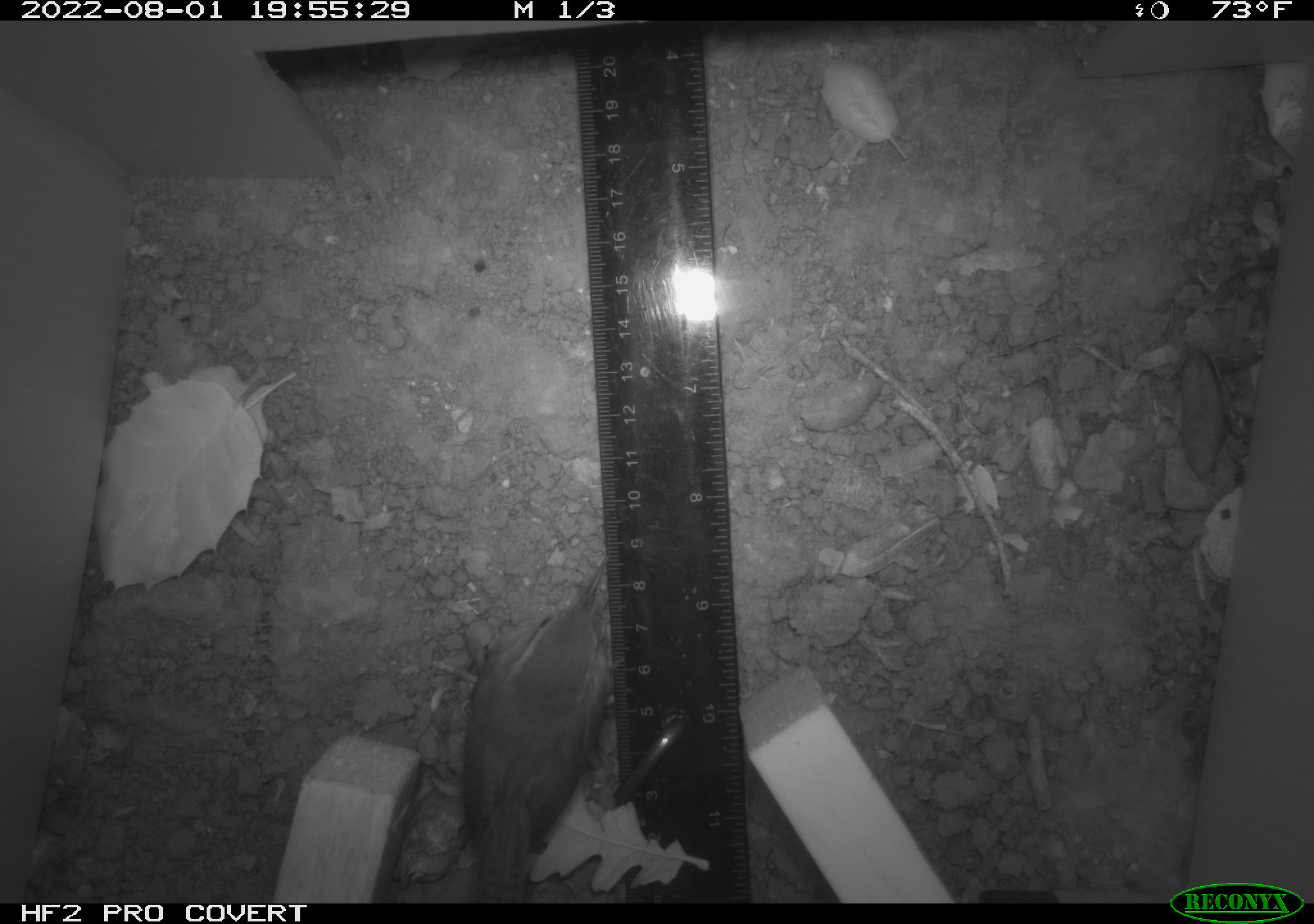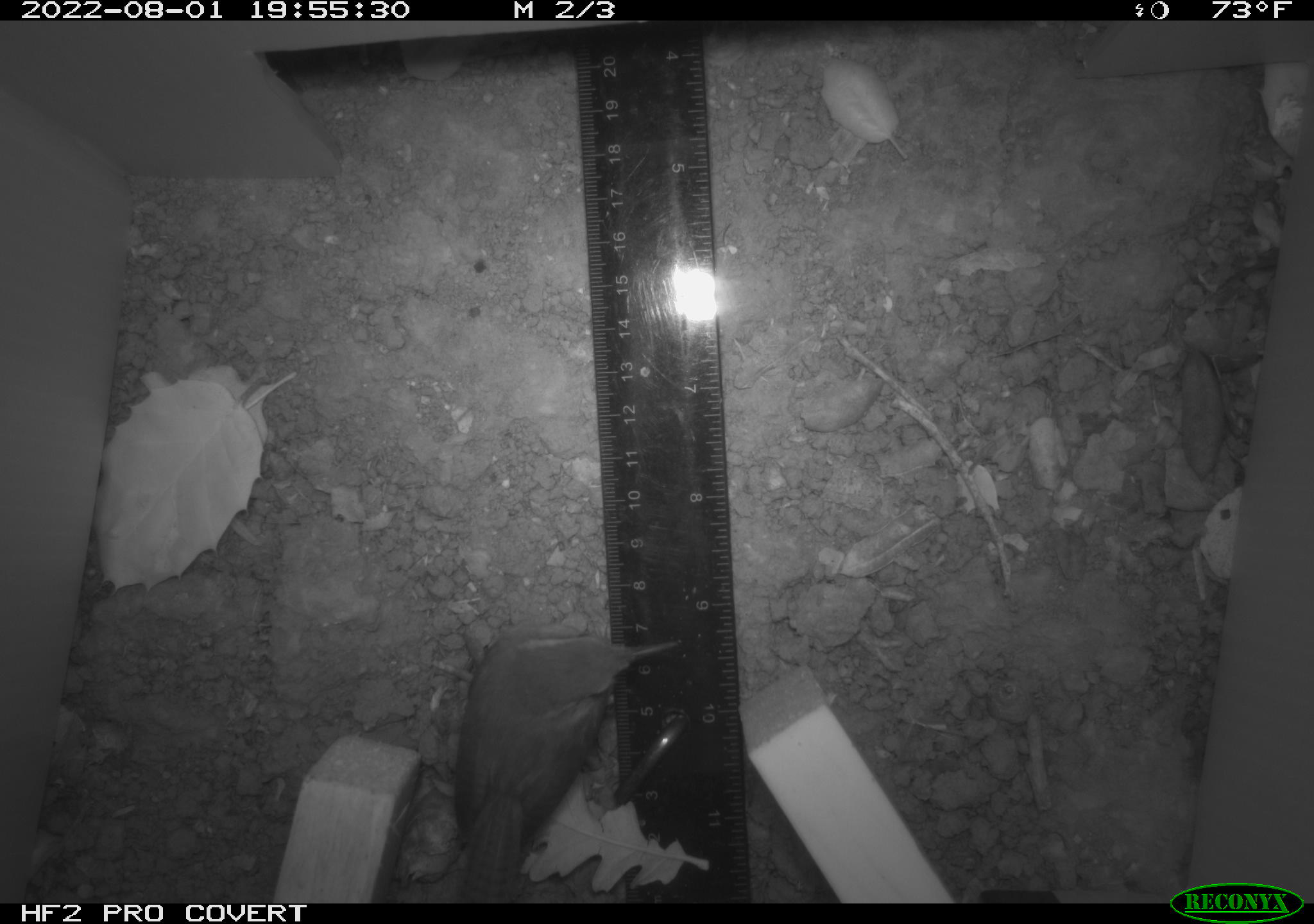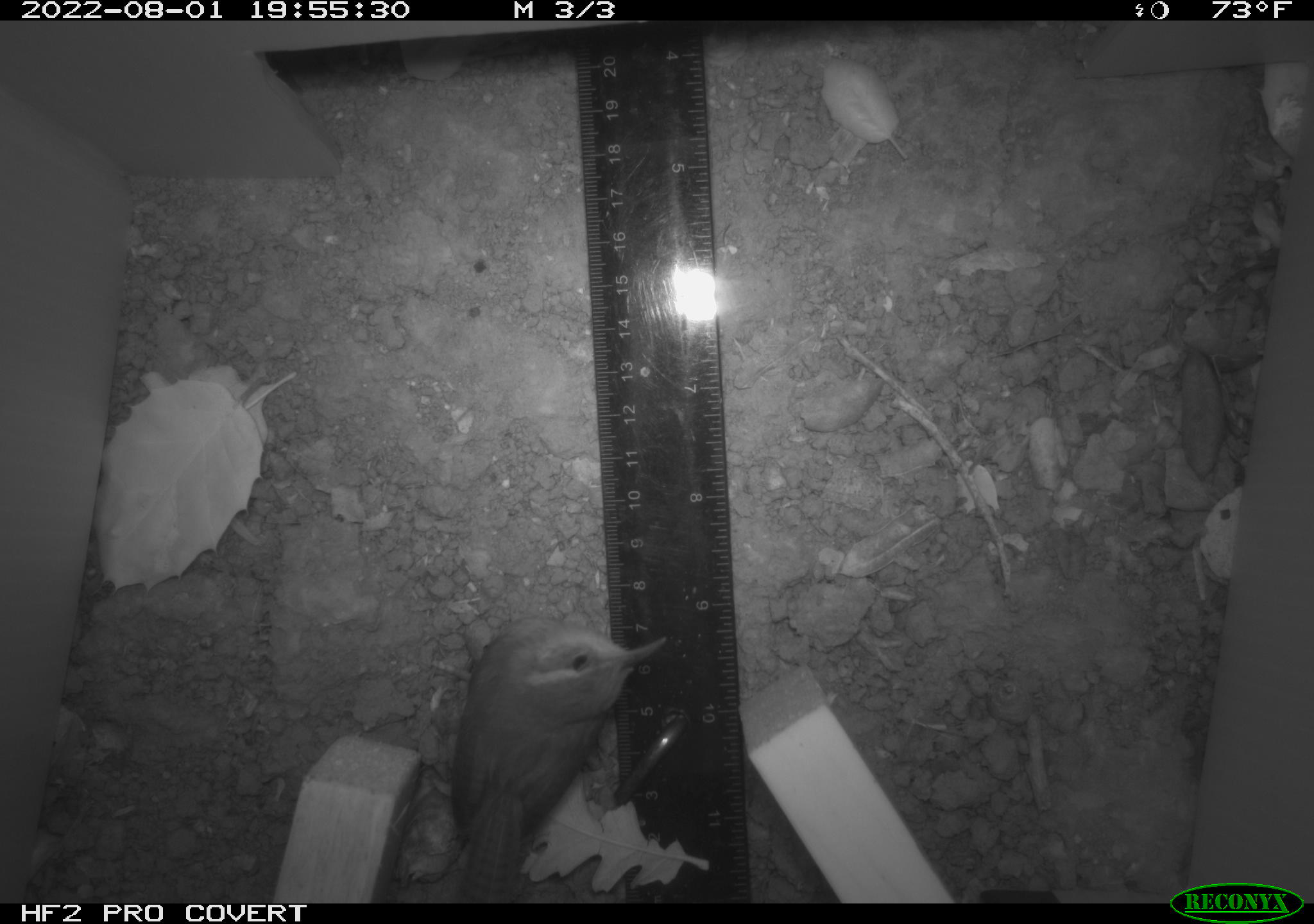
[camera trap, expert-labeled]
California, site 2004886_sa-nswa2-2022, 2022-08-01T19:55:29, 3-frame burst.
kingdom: Animalia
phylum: Chordata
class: Aves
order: Passeriformes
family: Troglodytidae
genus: Thryomanes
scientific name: Thryomanes bewickii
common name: bewick's wren